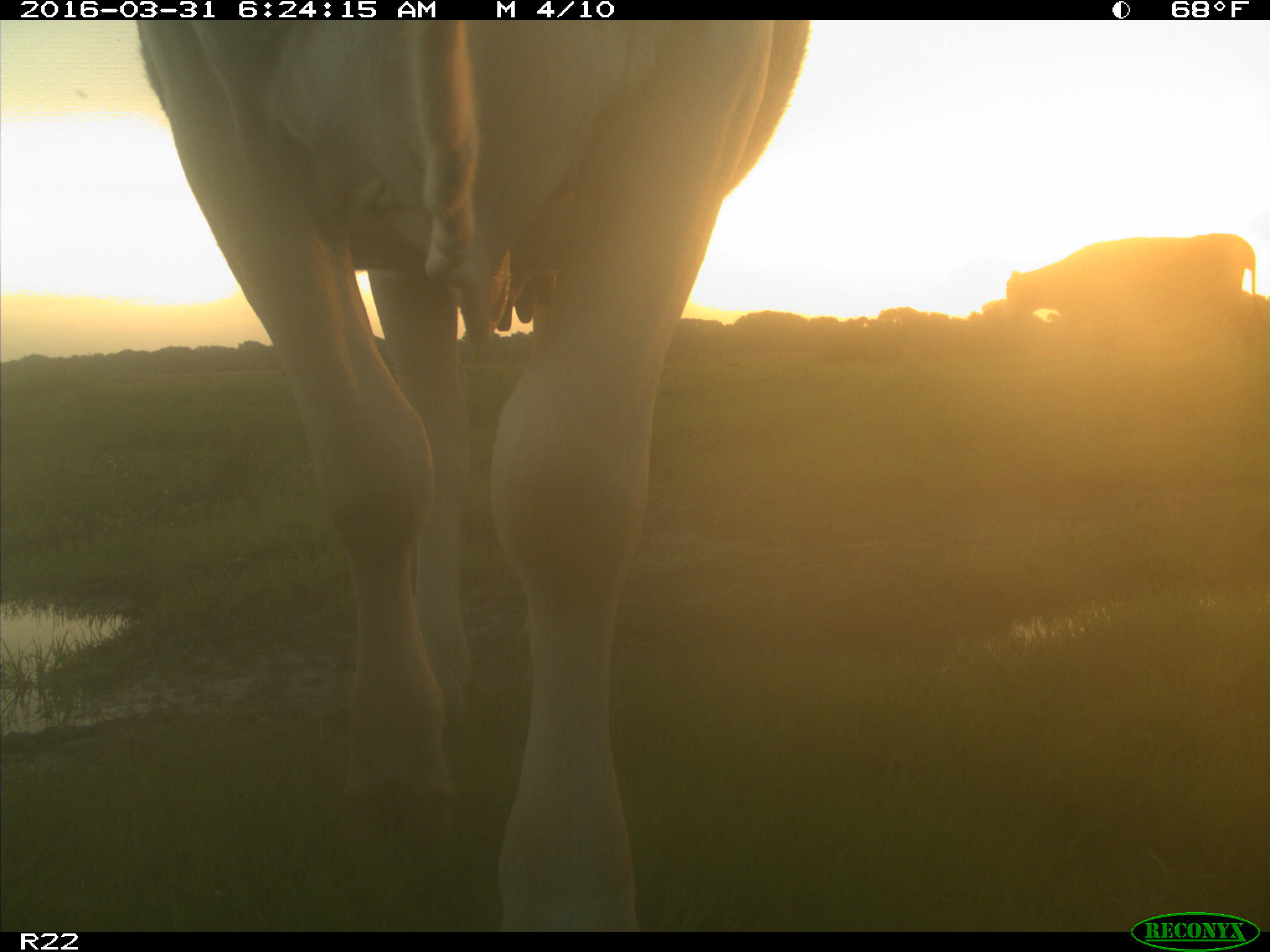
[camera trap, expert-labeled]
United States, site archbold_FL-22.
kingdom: Animalia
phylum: Chordata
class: Mammalia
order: Artiodactyla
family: Bovidae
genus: Bos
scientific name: Bos taurus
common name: domestic cow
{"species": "Bos taurus (domestic cow)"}